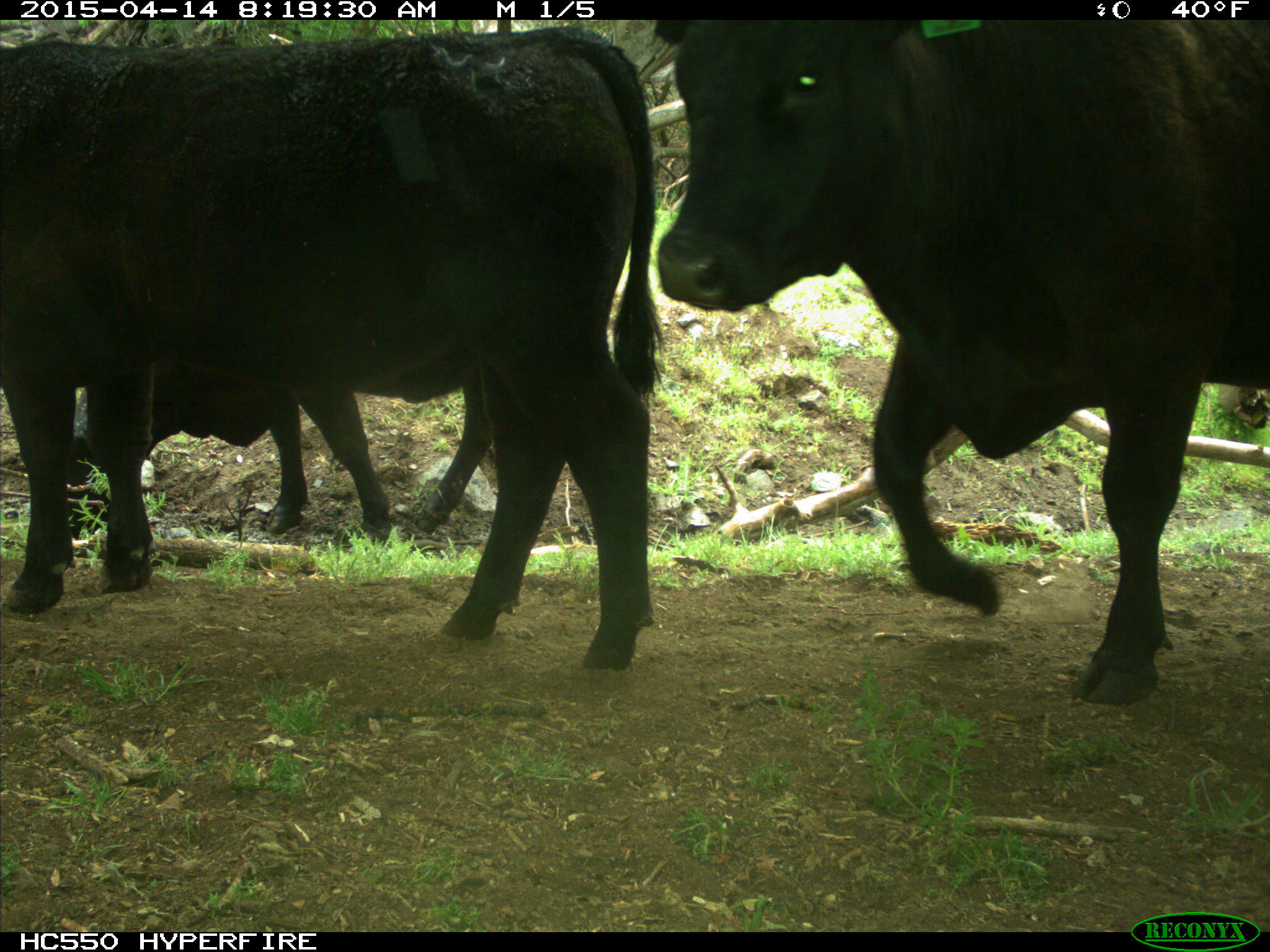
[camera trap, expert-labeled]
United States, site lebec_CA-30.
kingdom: Animalia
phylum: Chordata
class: Mammalia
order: Artiodactyla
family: Bovidae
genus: Bos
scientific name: Bos taurus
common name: domestic cow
Bos taurus (domestic cow).